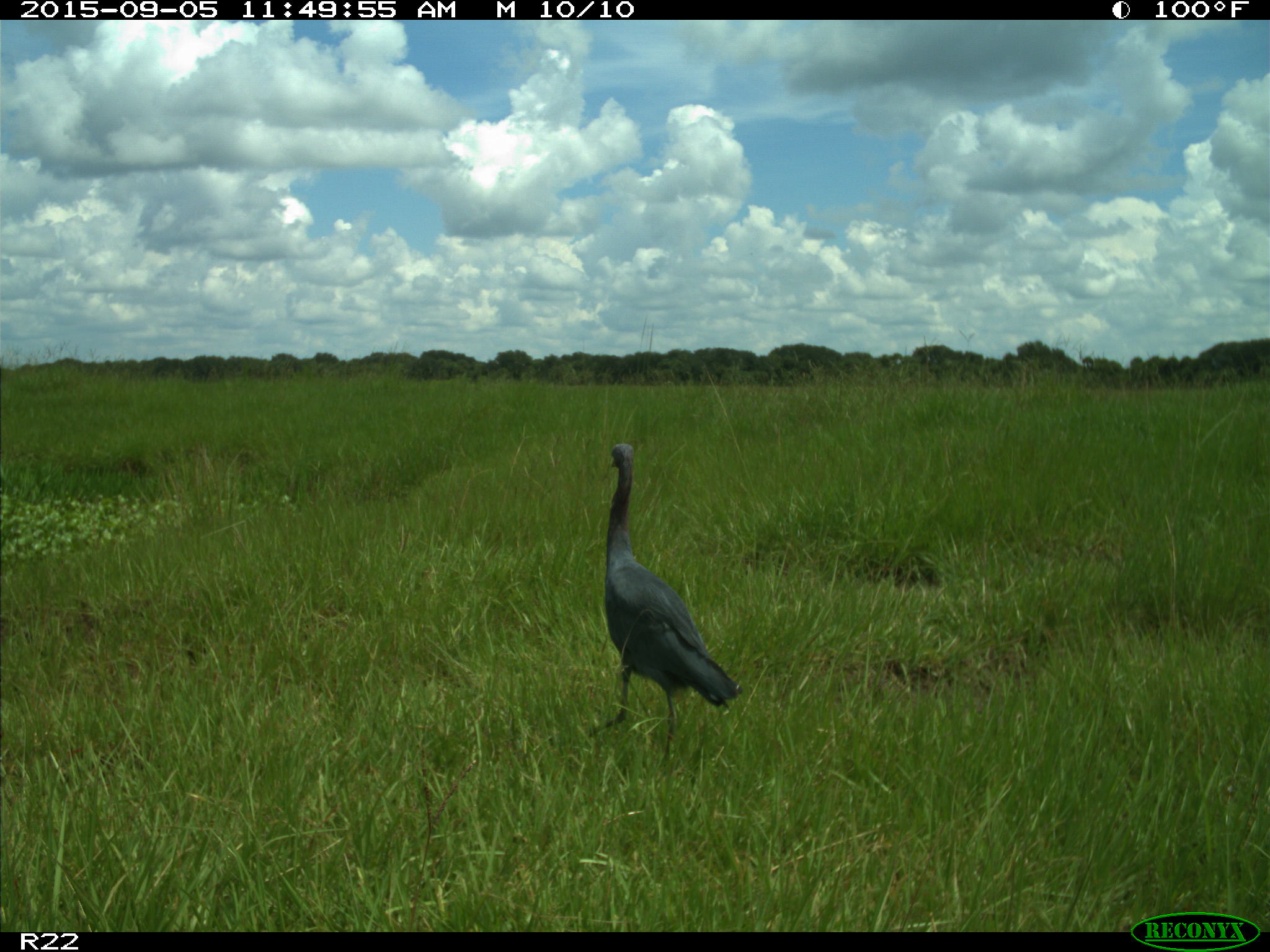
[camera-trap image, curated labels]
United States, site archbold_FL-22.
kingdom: Animalia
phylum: Chordata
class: Aves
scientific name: Aves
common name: birds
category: unidentified bird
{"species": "unidentified bird (birds) (Aves)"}